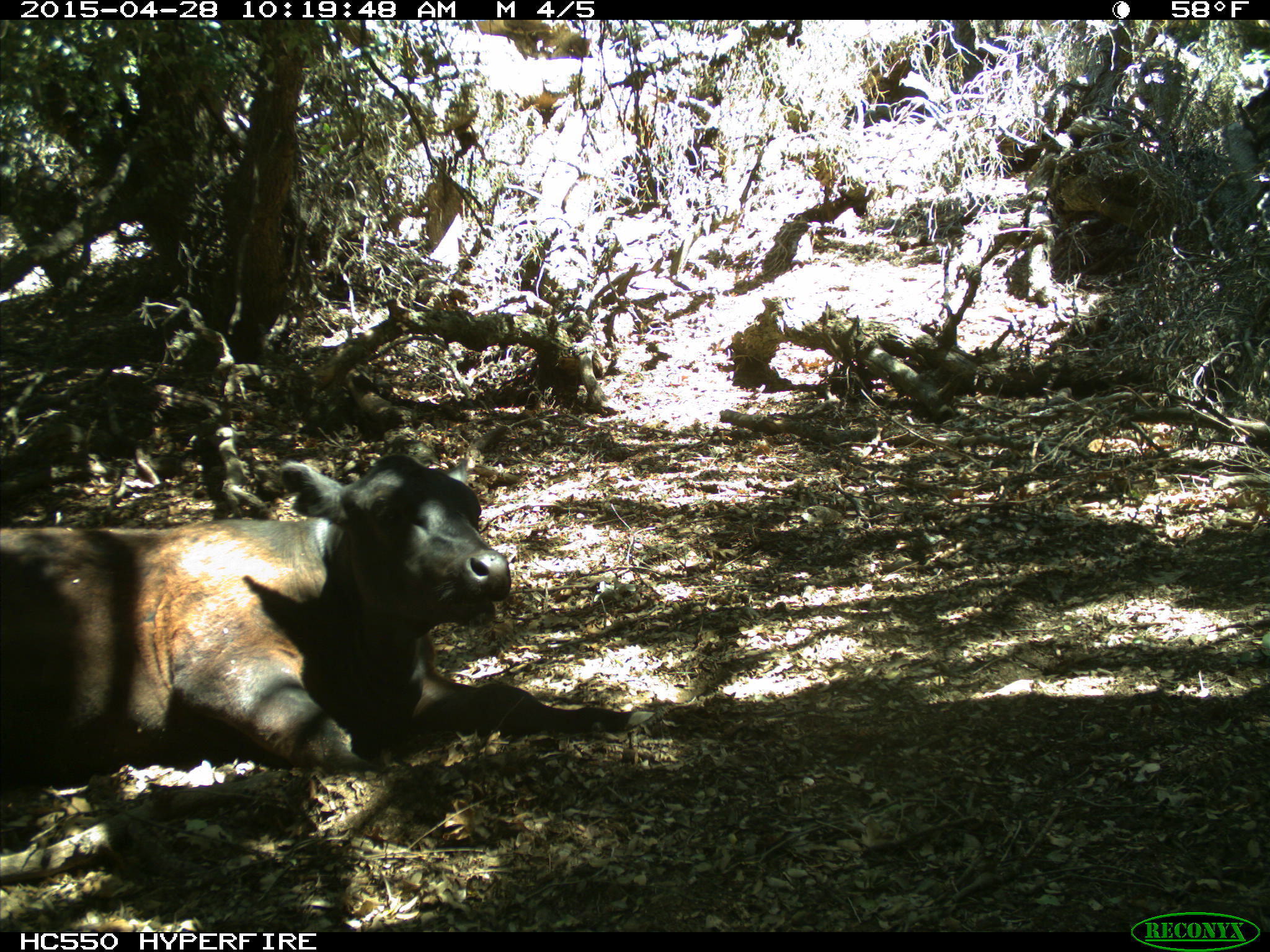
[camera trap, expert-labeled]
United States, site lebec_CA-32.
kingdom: Animalia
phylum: Chordata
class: Mammalia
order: Artiodactyla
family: Bovidae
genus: Bos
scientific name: Bos taurus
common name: domestic cow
Bos taurus (domestic cow).